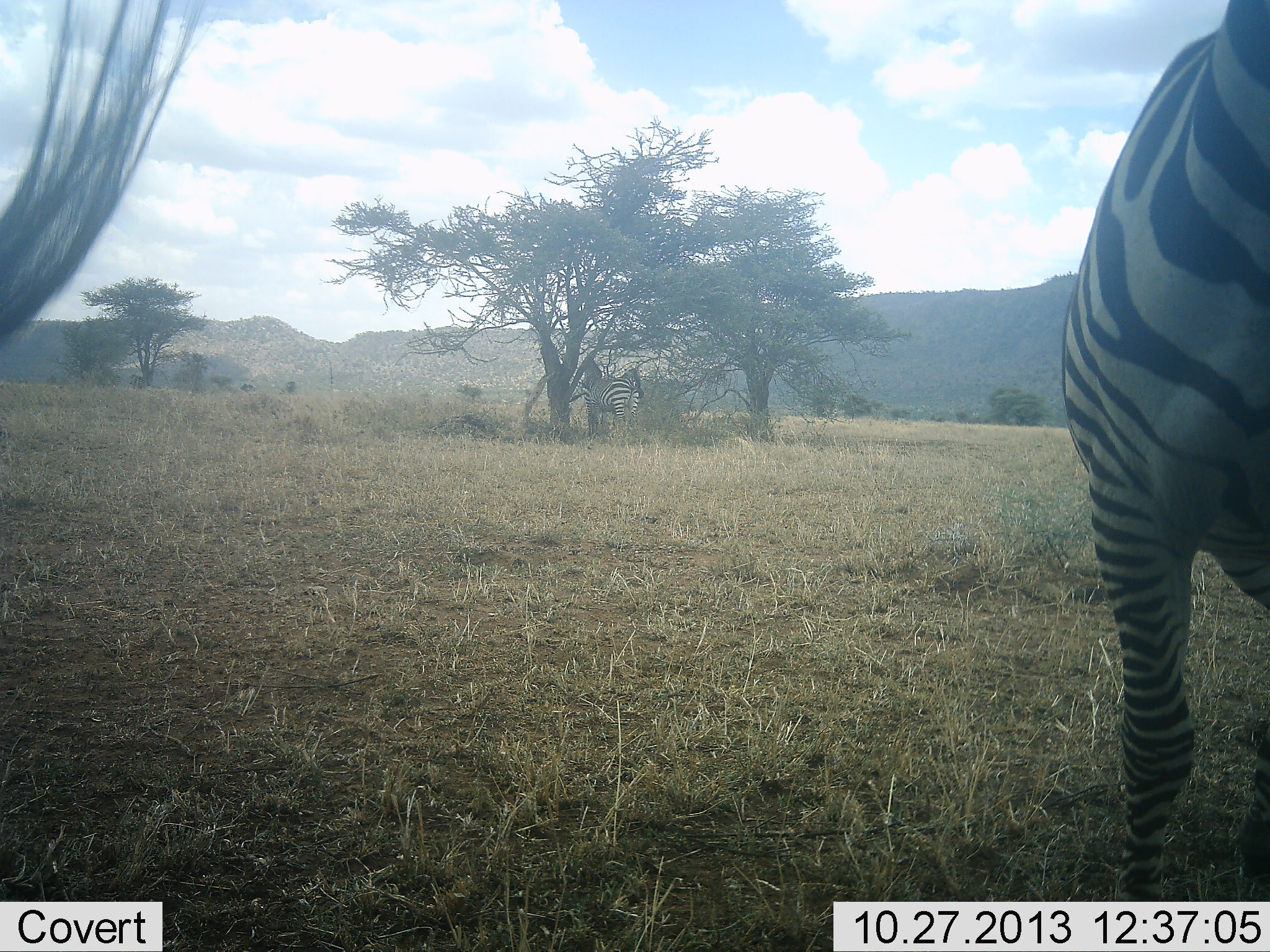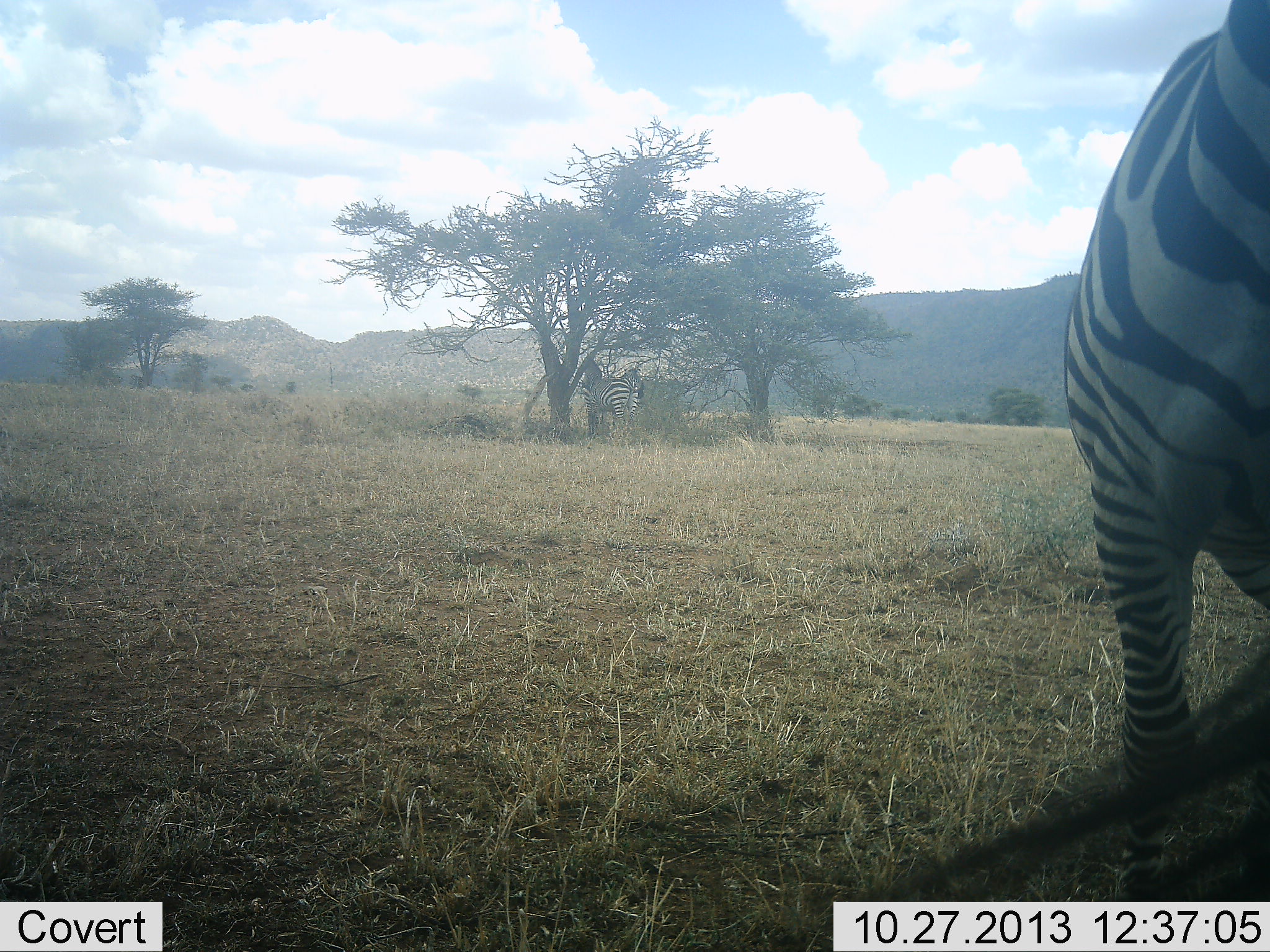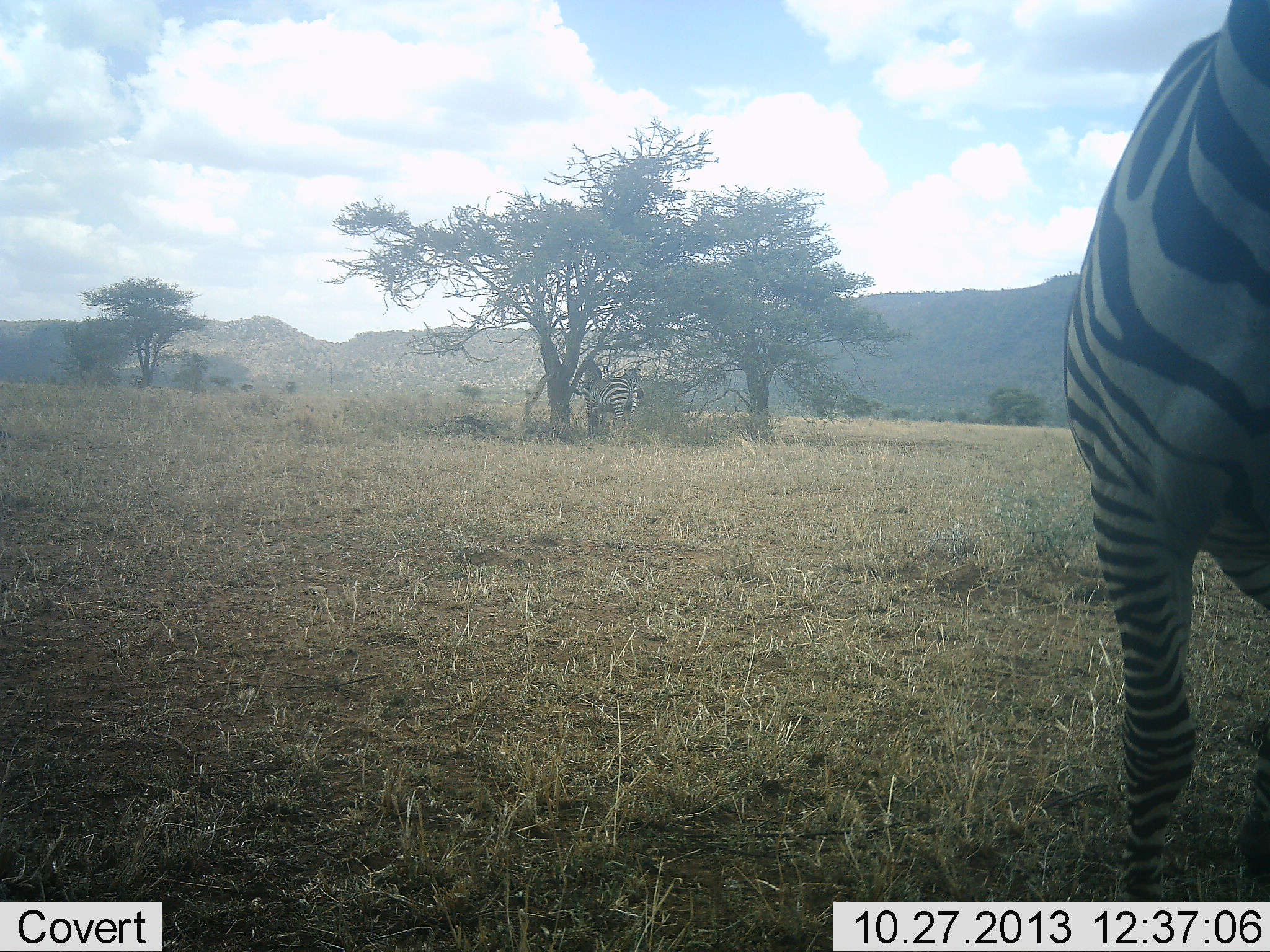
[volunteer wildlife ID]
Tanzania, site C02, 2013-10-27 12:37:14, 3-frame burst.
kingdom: Animalia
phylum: Chordata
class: Mammalia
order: Perissodactyla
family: Equidae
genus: Equus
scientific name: Equus quagga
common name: plains zebra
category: zebra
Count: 3.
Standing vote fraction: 90%.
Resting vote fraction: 10%.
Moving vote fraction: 10%.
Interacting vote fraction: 0%.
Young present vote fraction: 0%.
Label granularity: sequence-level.